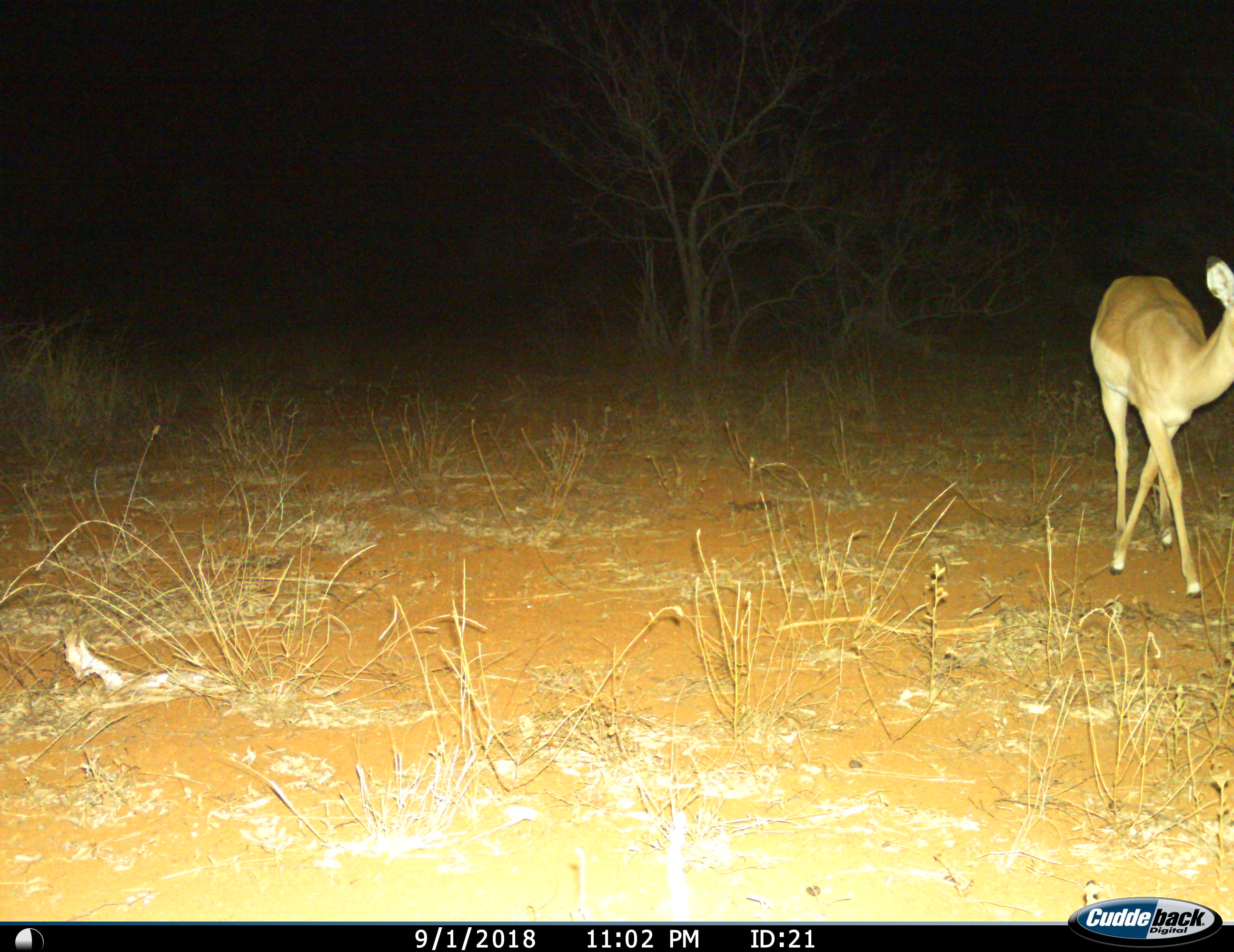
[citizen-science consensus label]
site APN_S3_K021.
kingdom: Animalia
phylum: Chordata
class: Mammalia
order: Artiodactyla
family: Bovidae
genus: Aepyceros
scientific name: Aepyceros melampus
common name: impala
Impala (Aepyceros melampus), count 1. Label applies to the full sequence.